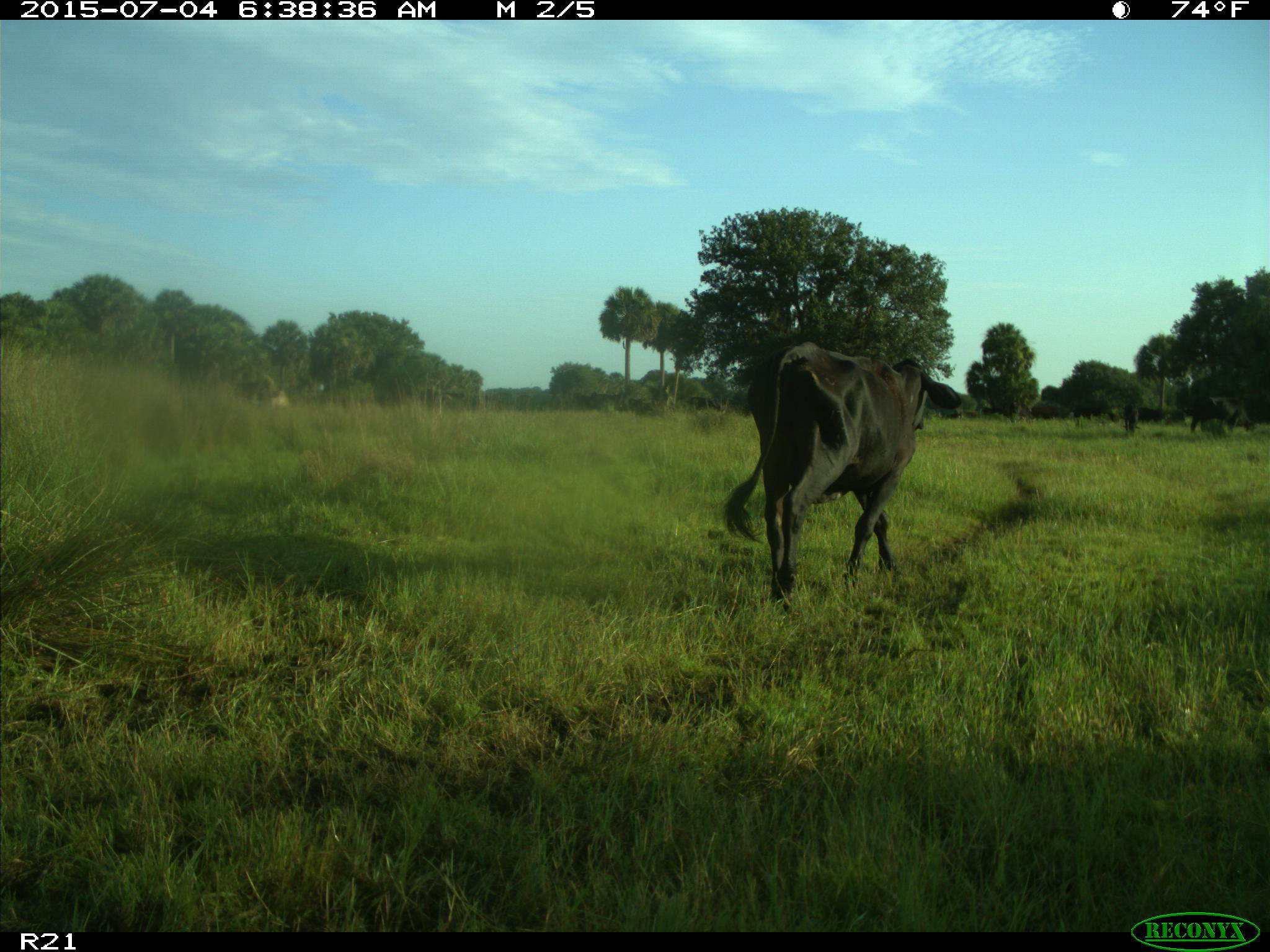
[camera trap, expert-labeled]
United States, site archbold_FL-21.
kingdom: Animalia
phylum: Chordata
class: Mammalia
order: Artiodactyla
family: Bovidae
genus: Bos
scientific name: Bos taurus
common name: domestic cow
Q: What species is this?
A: Bos taurus (domestic cow).